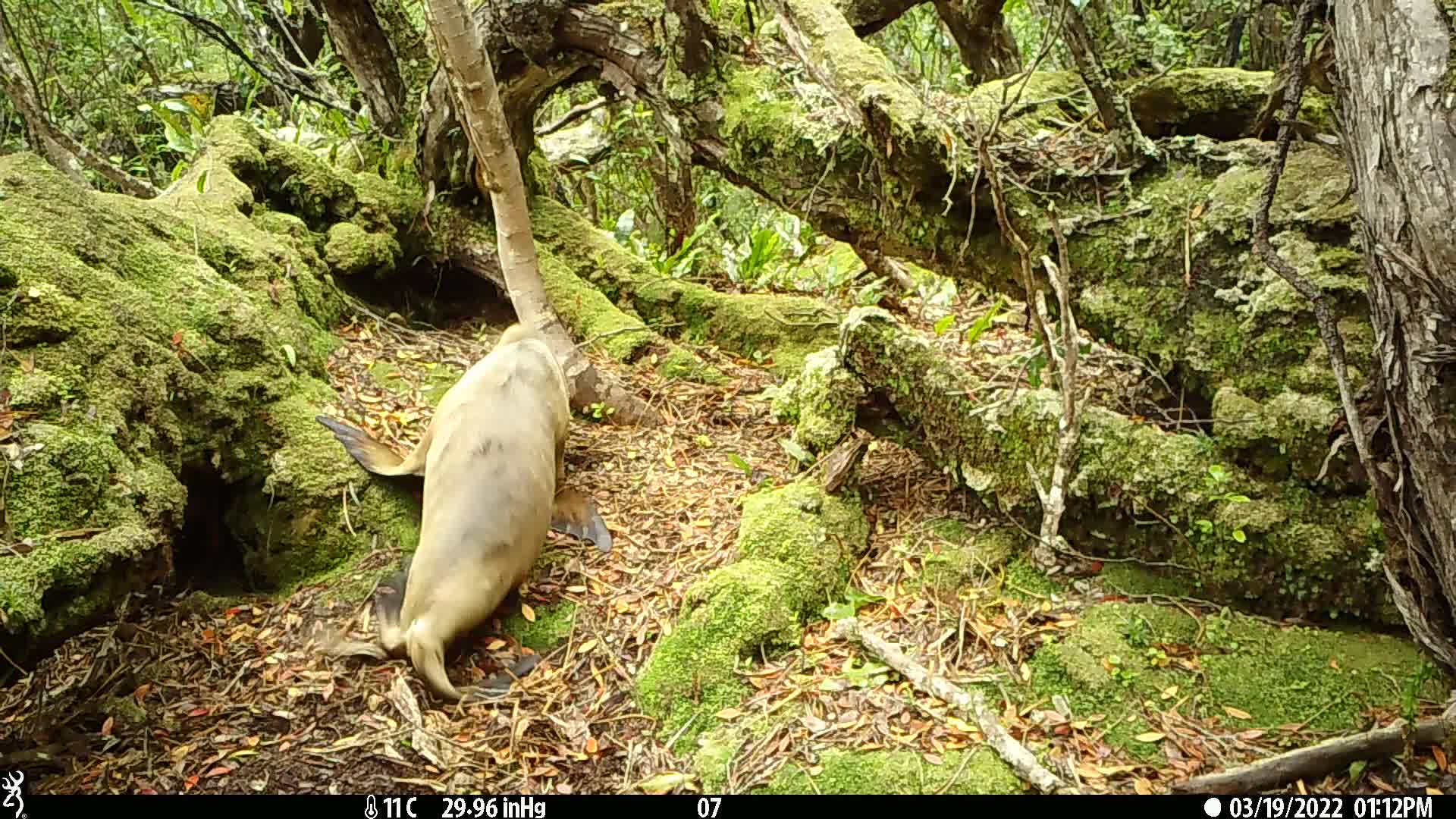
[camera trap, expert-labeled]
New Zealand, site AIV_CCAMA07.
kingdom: Animalia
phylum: Chordata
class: Mammalia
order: Carnivora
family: Otariidae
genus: Phocarctos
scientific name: Phocarctos hookeri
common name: new zealand sea lion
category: sealion